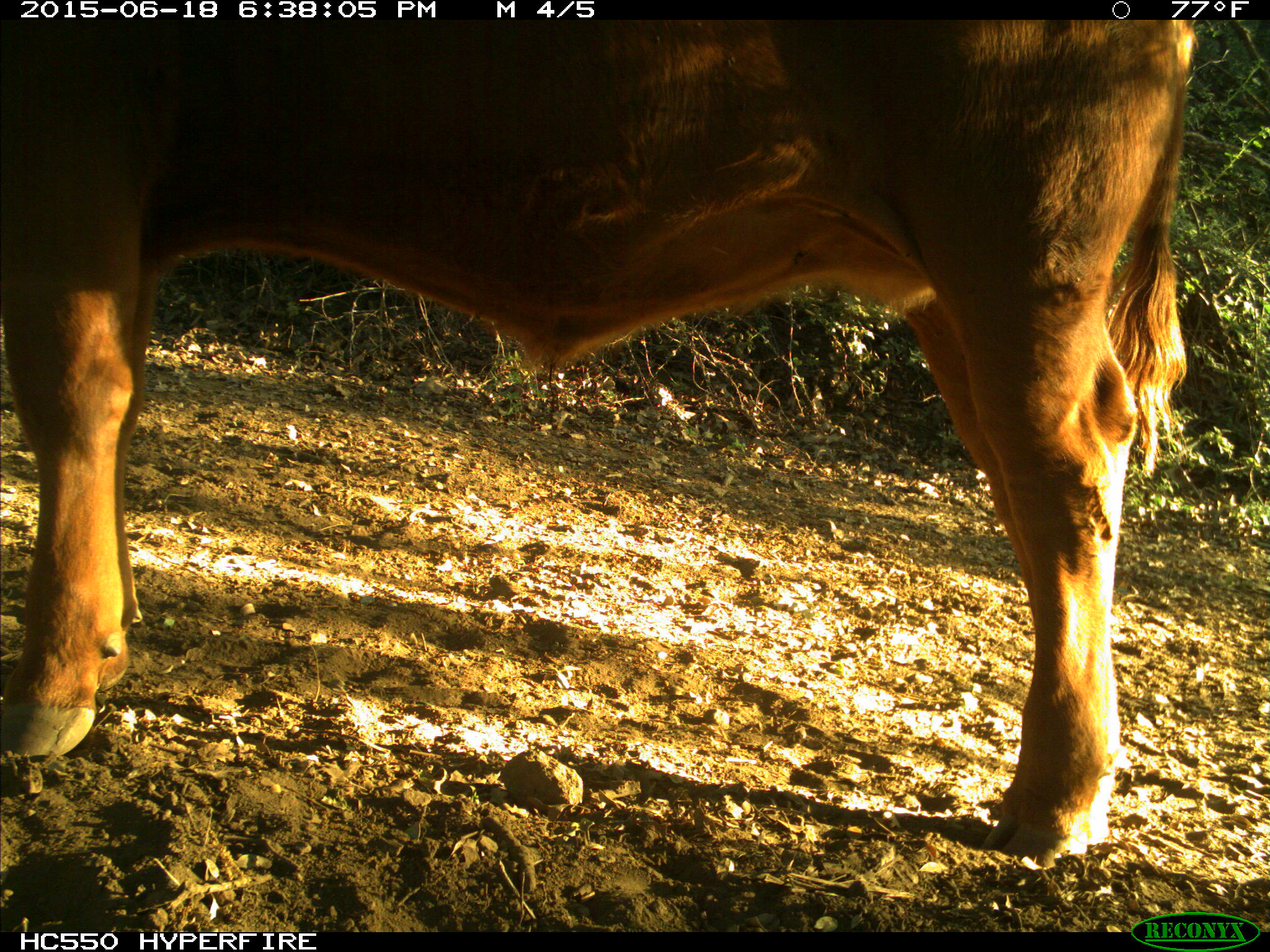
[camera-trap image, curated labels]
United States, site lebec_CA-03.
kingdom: Animalia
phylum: Chordata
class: Mammalia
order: Artiodactyla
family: Bovidae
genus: Bos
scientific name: Bos taurus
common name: domestic cow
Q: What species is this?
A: Bos taurus (domestic cow).